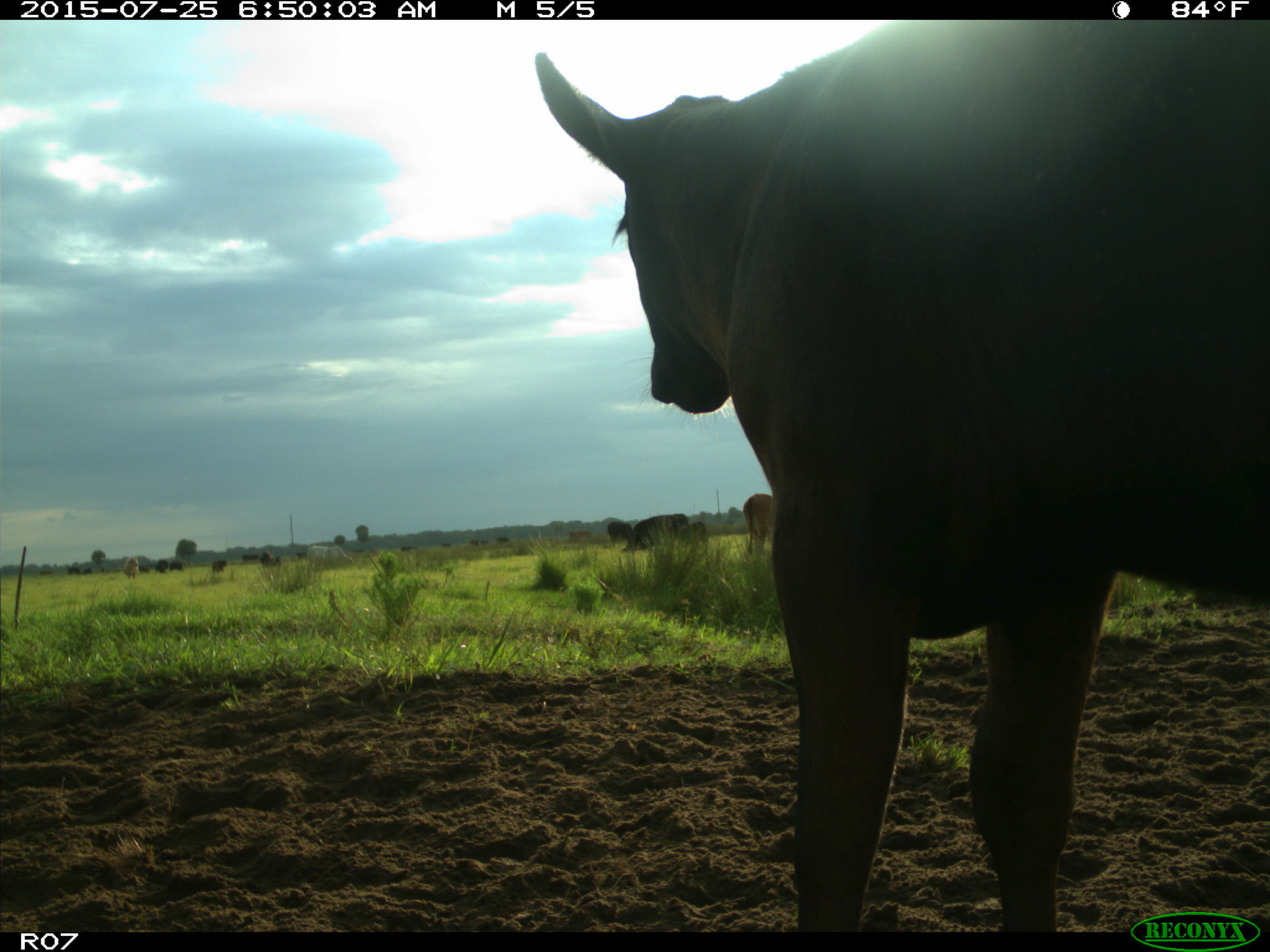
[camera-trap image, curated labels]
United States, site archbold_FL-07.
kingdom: Animalia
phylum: Chordata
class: Mammalia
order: Artiodactyla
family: Bovidae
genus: Bos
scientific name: Bos taurus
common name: domestic cow